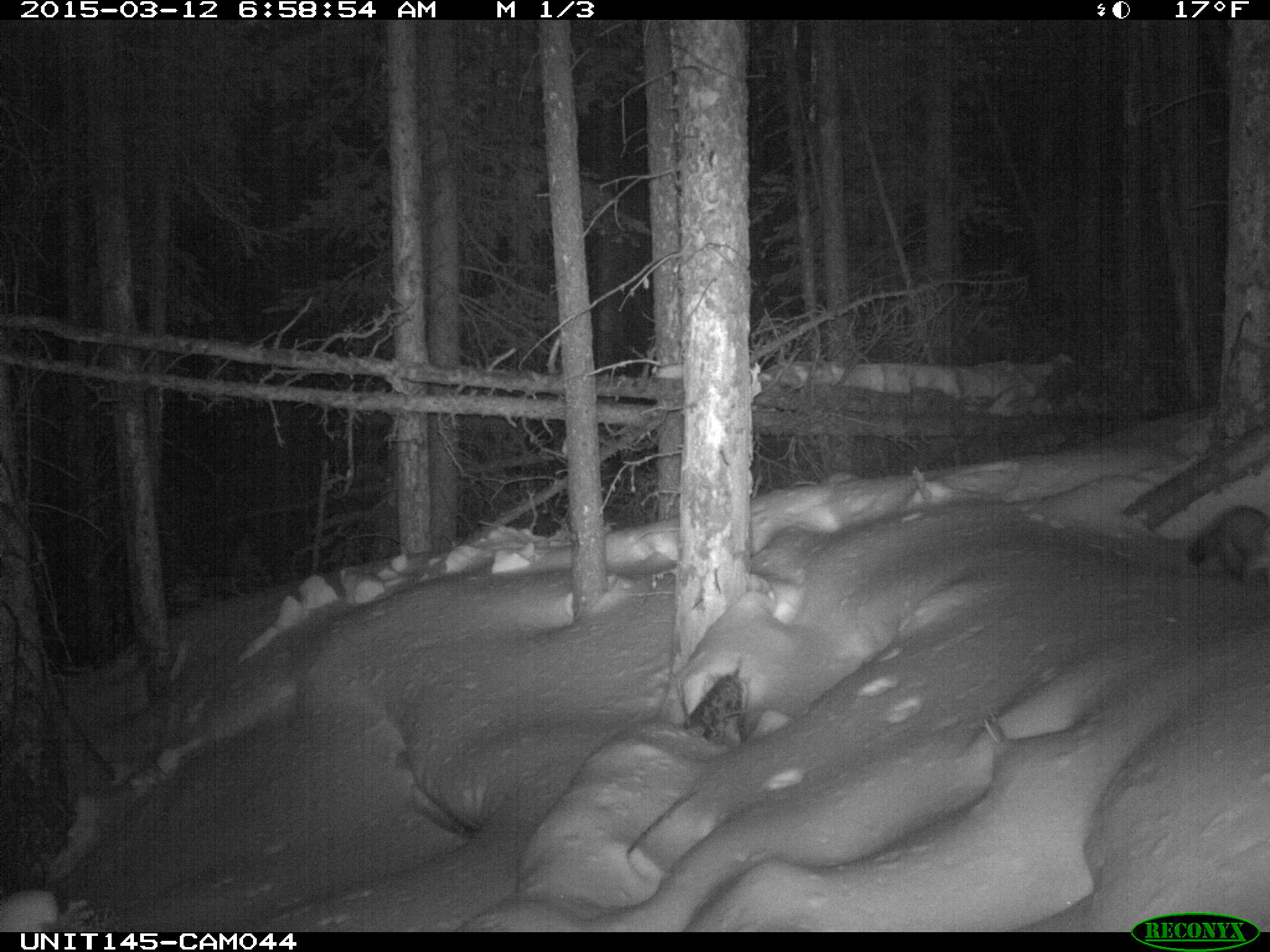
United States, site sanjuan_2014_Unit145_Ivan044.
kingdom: Animalia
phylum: Chordata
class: Mammalia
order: Carnivora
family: Mustelidae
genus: Martes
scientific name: Martes americana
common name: american marten